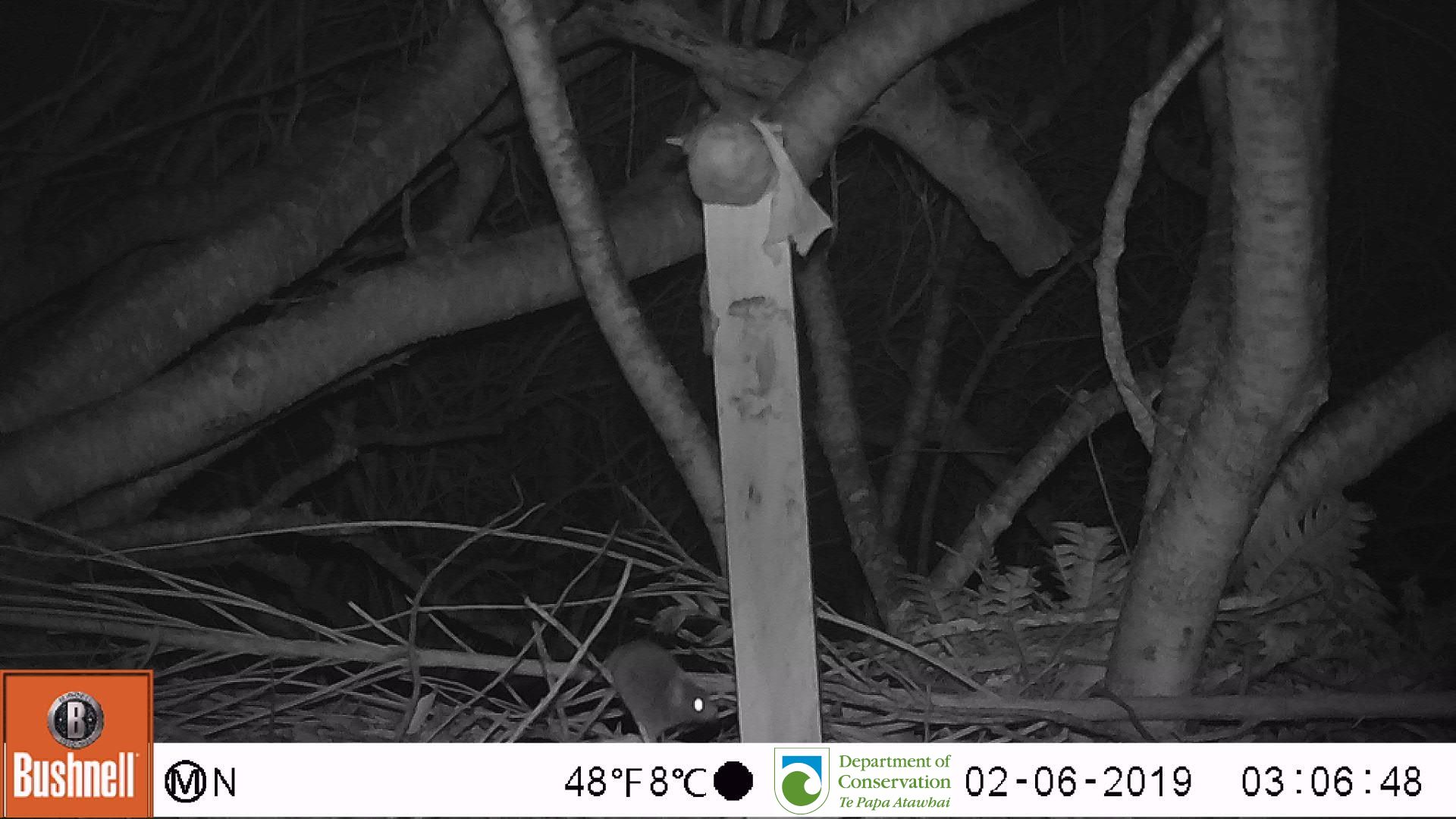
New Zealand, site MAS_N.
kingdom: Animalia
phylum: Chordata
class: Mammalia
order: Rodentia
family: Muridae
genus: Mus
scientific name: Mus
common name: mouse